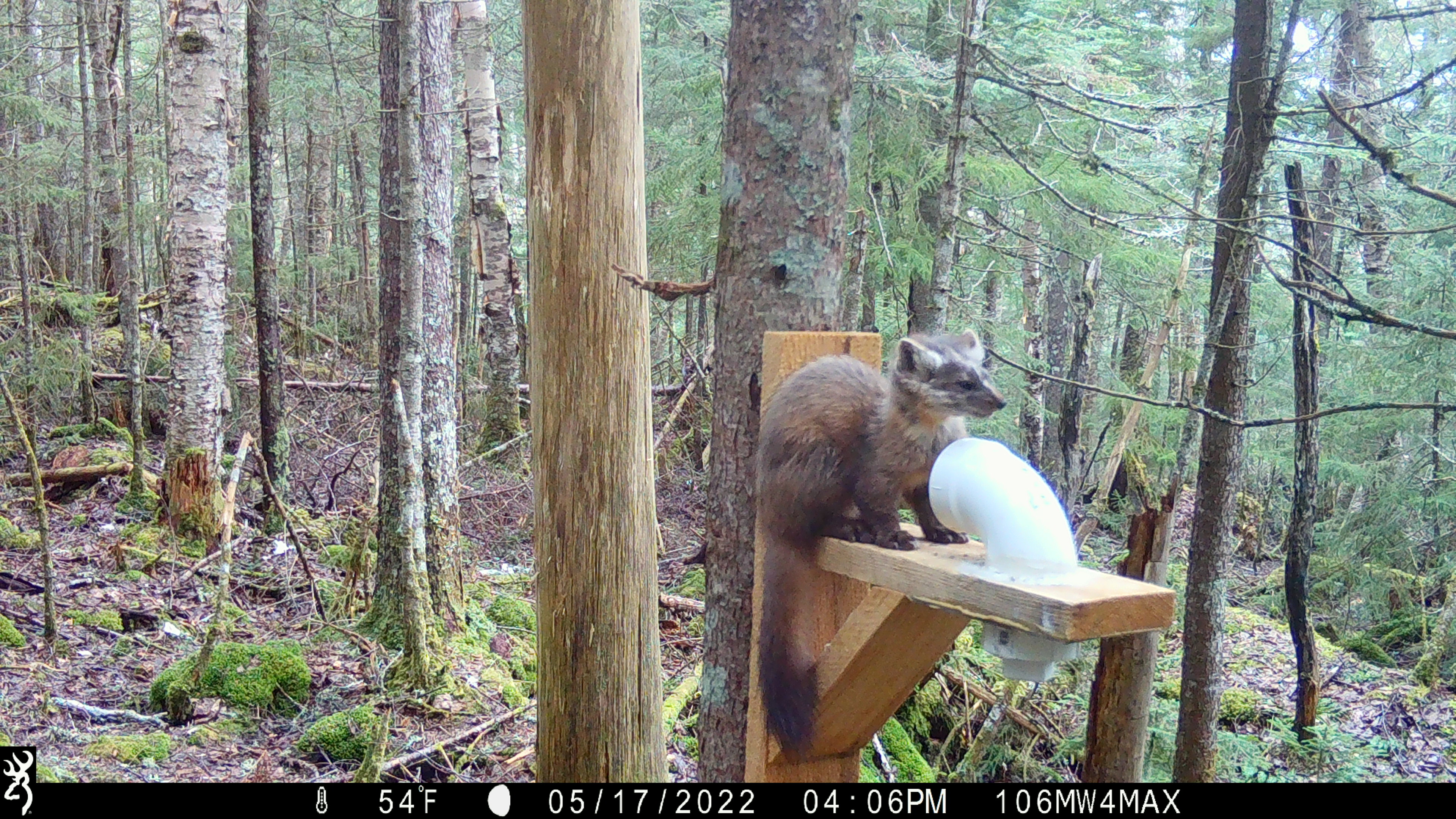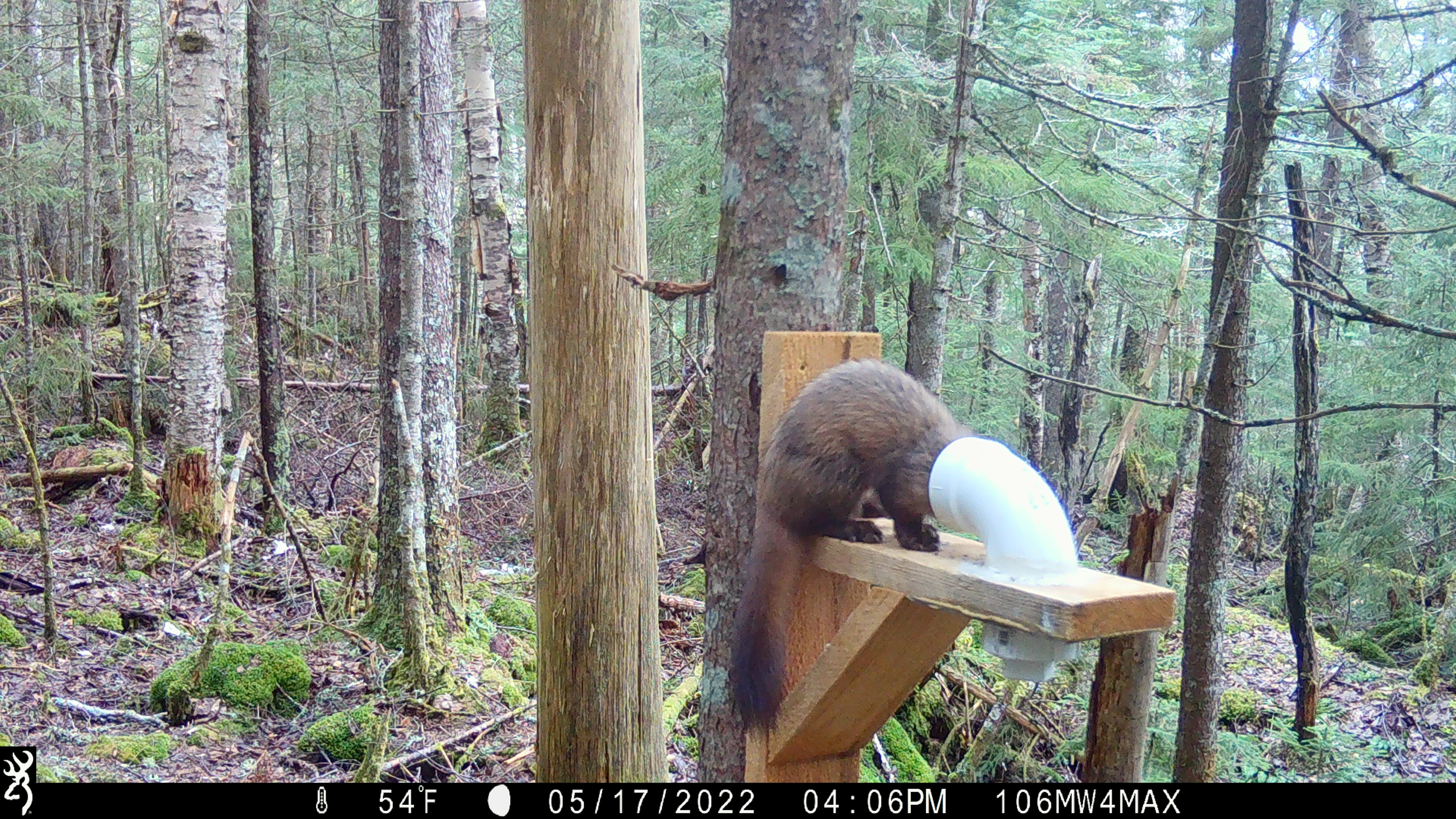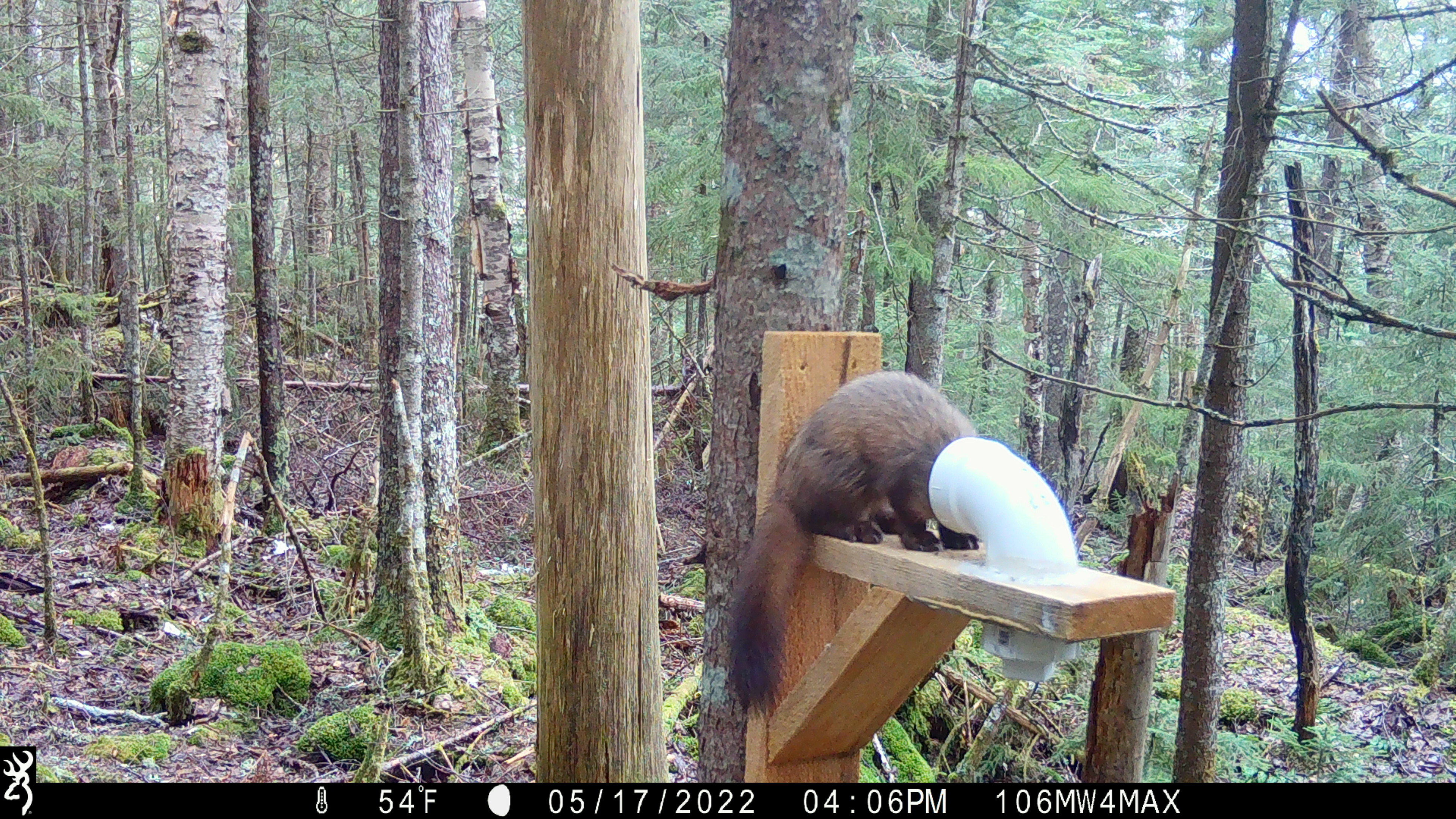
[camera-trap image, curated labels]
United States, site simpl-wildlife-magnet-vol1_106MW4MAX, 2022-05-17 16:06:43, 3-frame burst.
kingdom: Animalia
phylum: Chordata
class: Mammalia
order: Carnivora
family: Mustelidae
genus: Martes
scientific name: Martes americana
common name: american marten